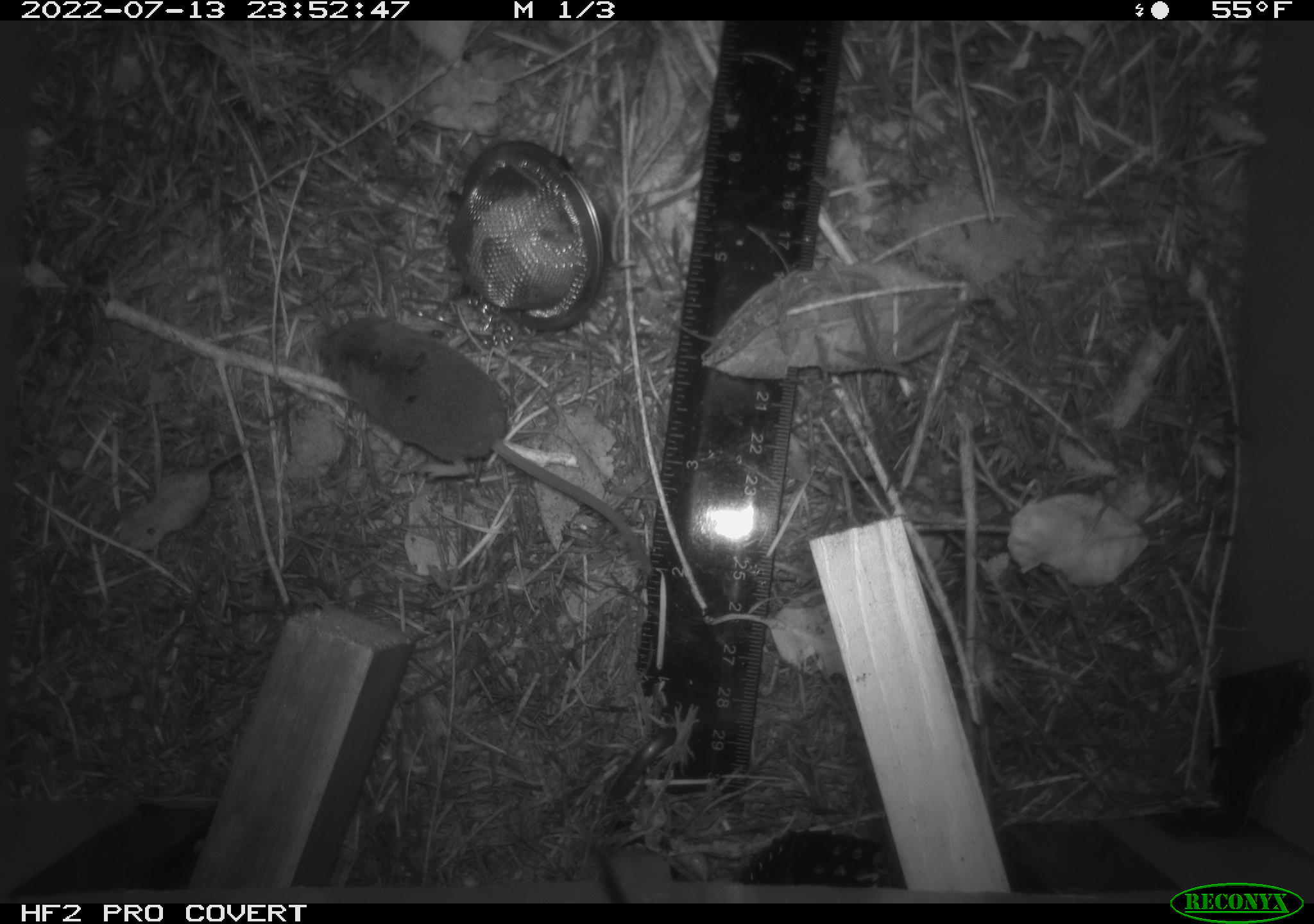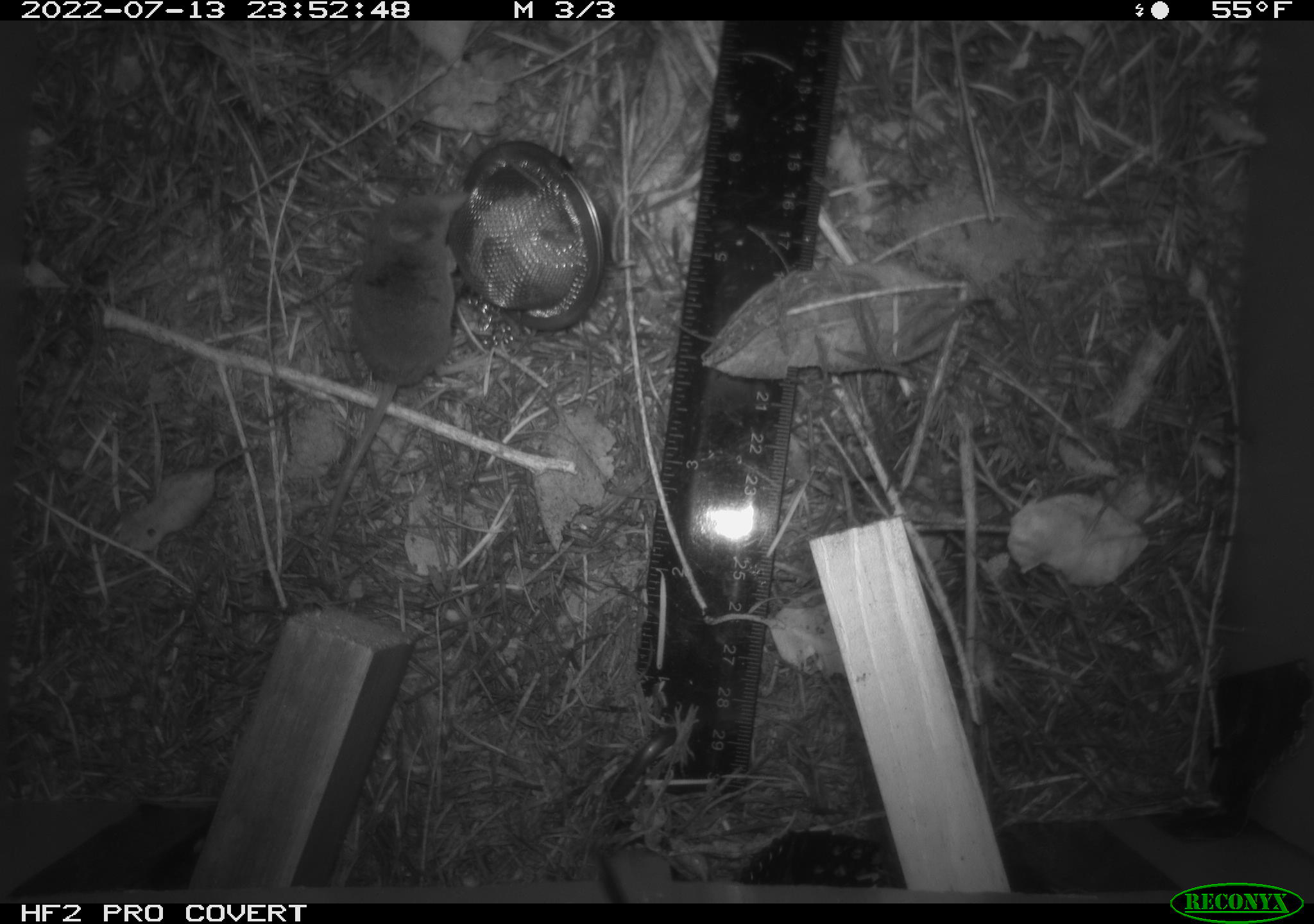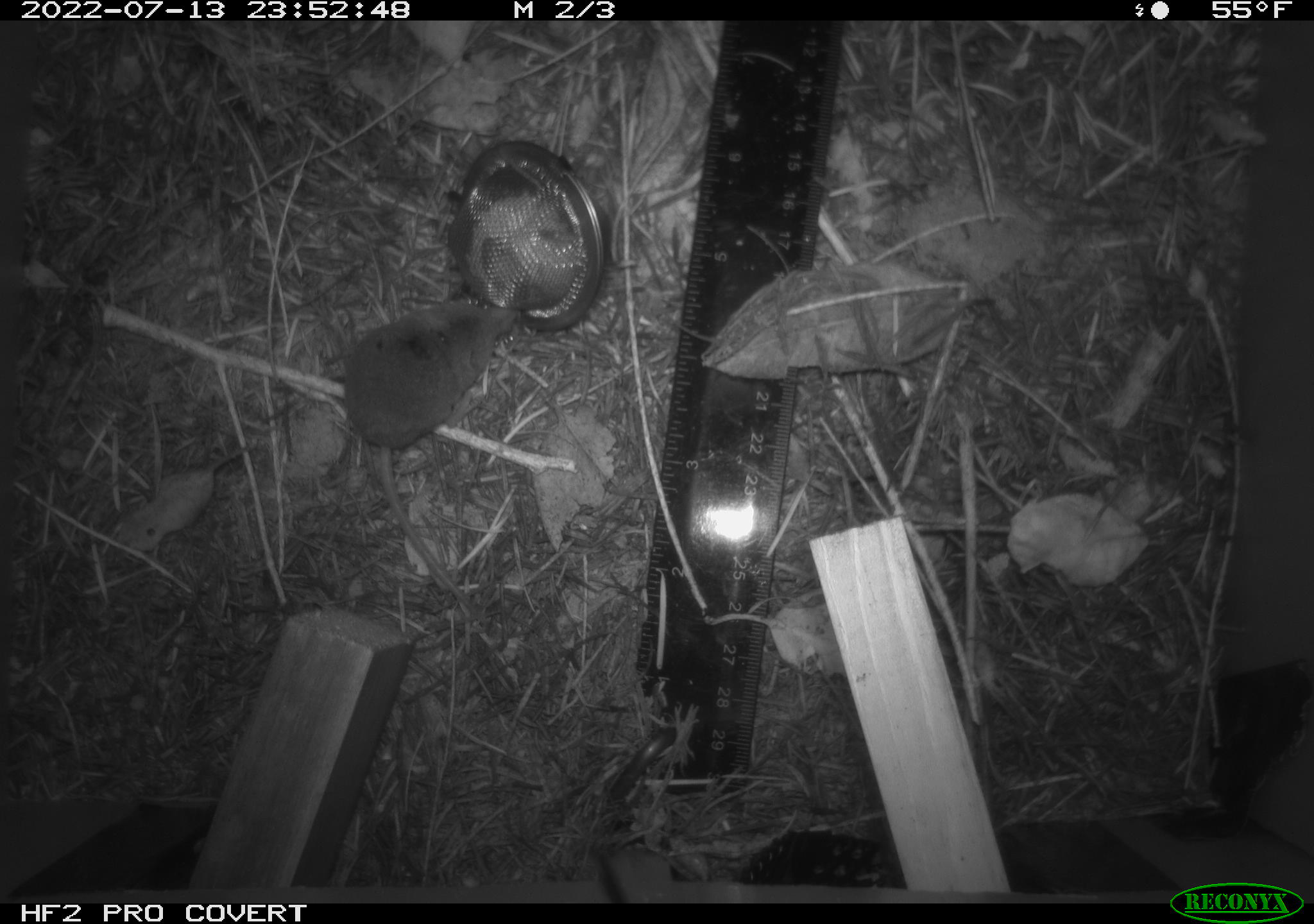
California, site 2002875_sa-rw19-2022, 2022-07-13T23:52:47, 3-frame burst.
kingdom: Animalia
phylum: Chordata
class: Mammalia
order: Eulipotyphla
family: Soricidae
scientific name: Soricidae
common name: shrews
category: soricidae family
Soricidae family (shrews) (Soricidae).